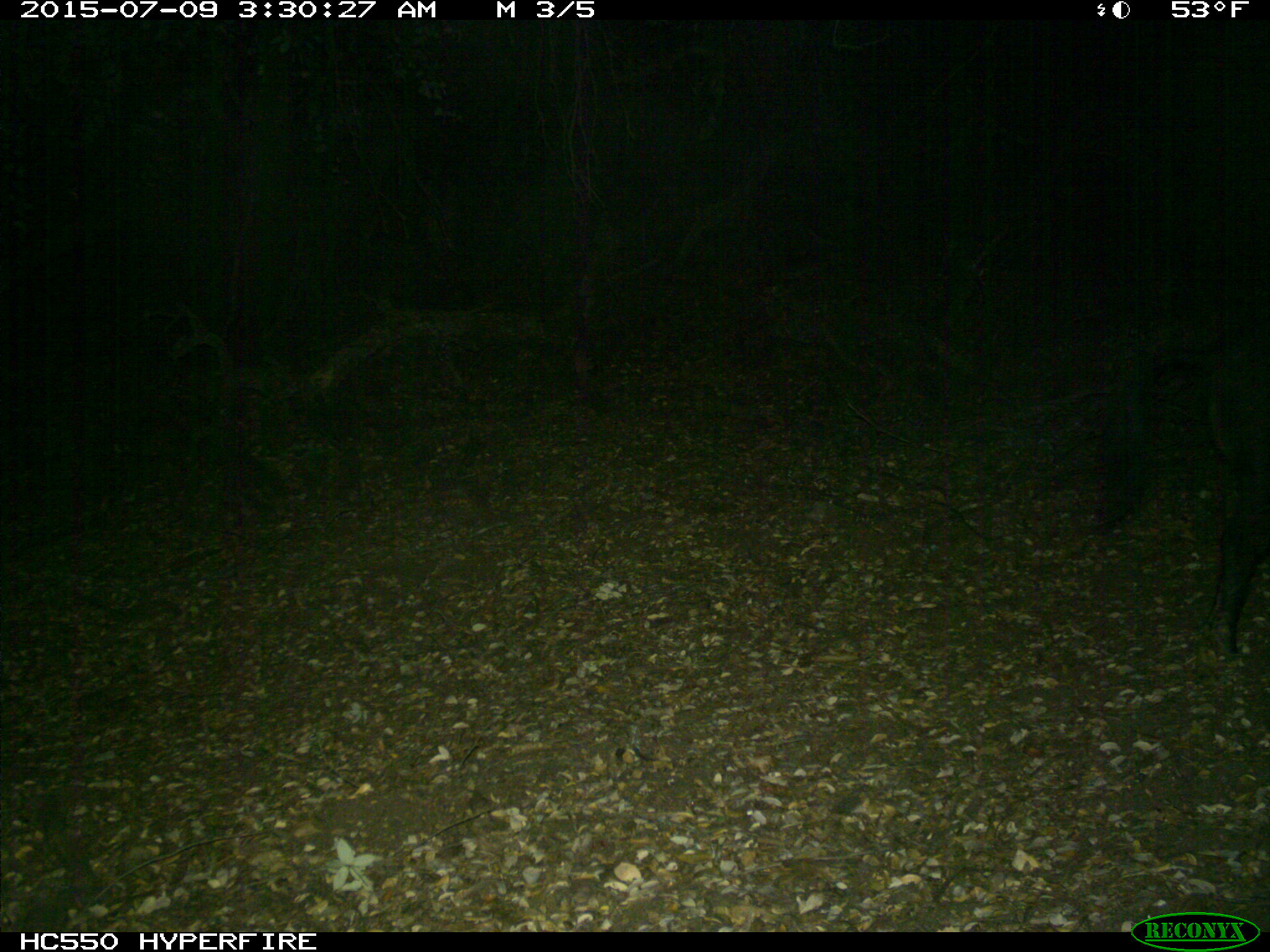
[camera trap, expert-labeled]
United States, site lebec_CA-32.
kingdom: Animalia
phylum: Chordata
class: Mammalia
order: Artiodactyla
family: Suidae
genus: Sus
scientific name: Sus scrofa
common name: wild boar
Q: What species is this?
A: Sus scrofa (wild boar).